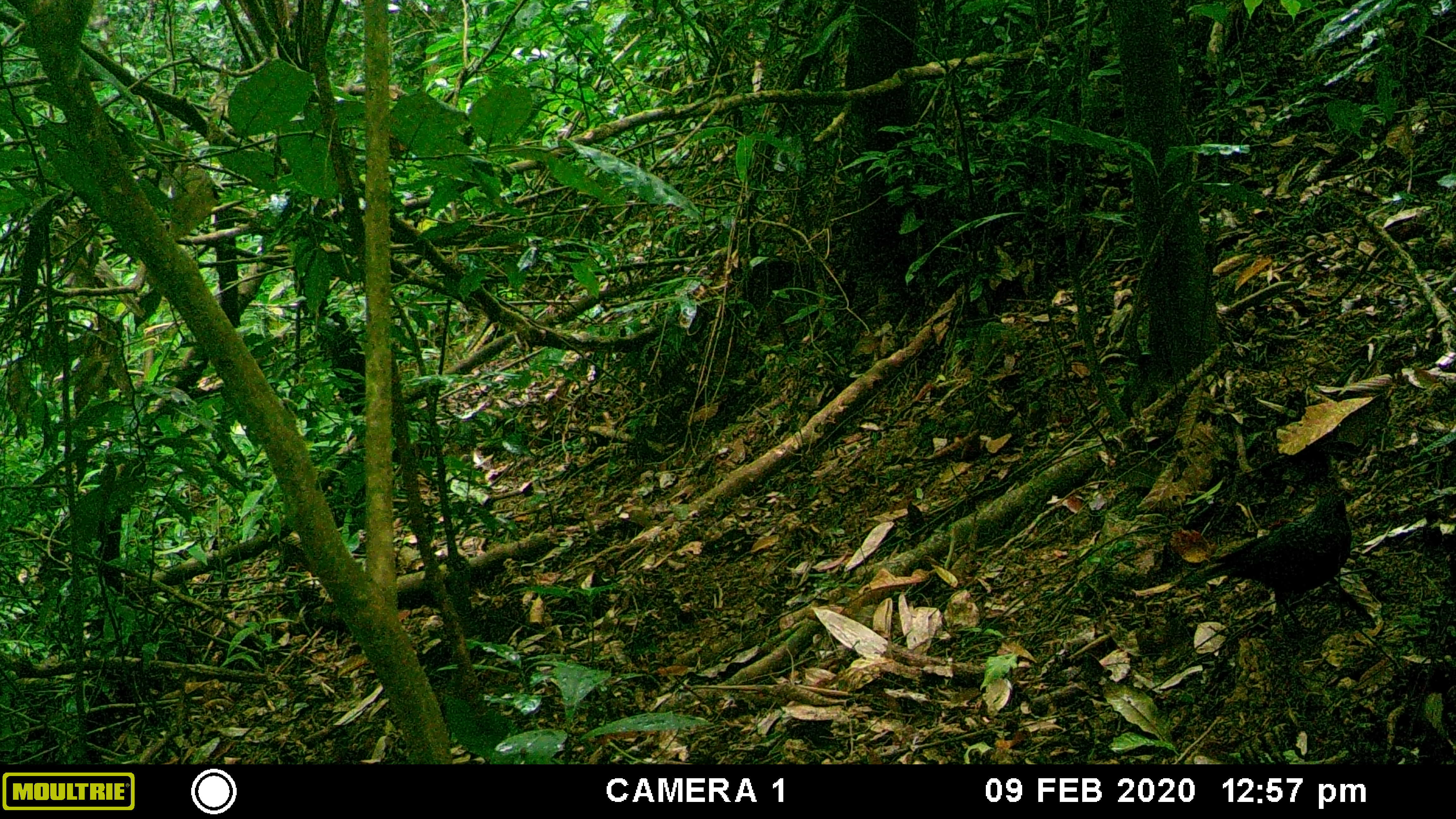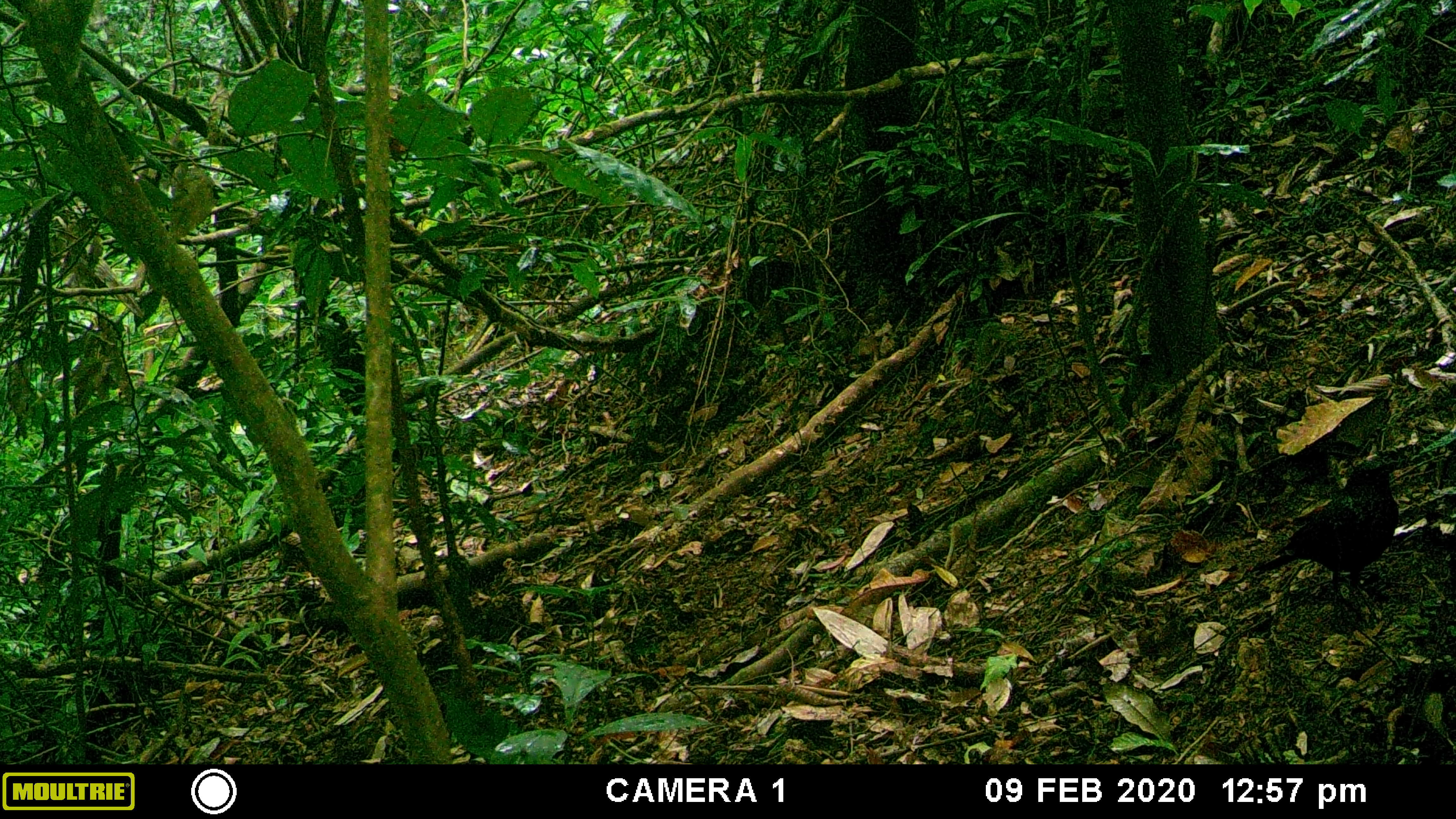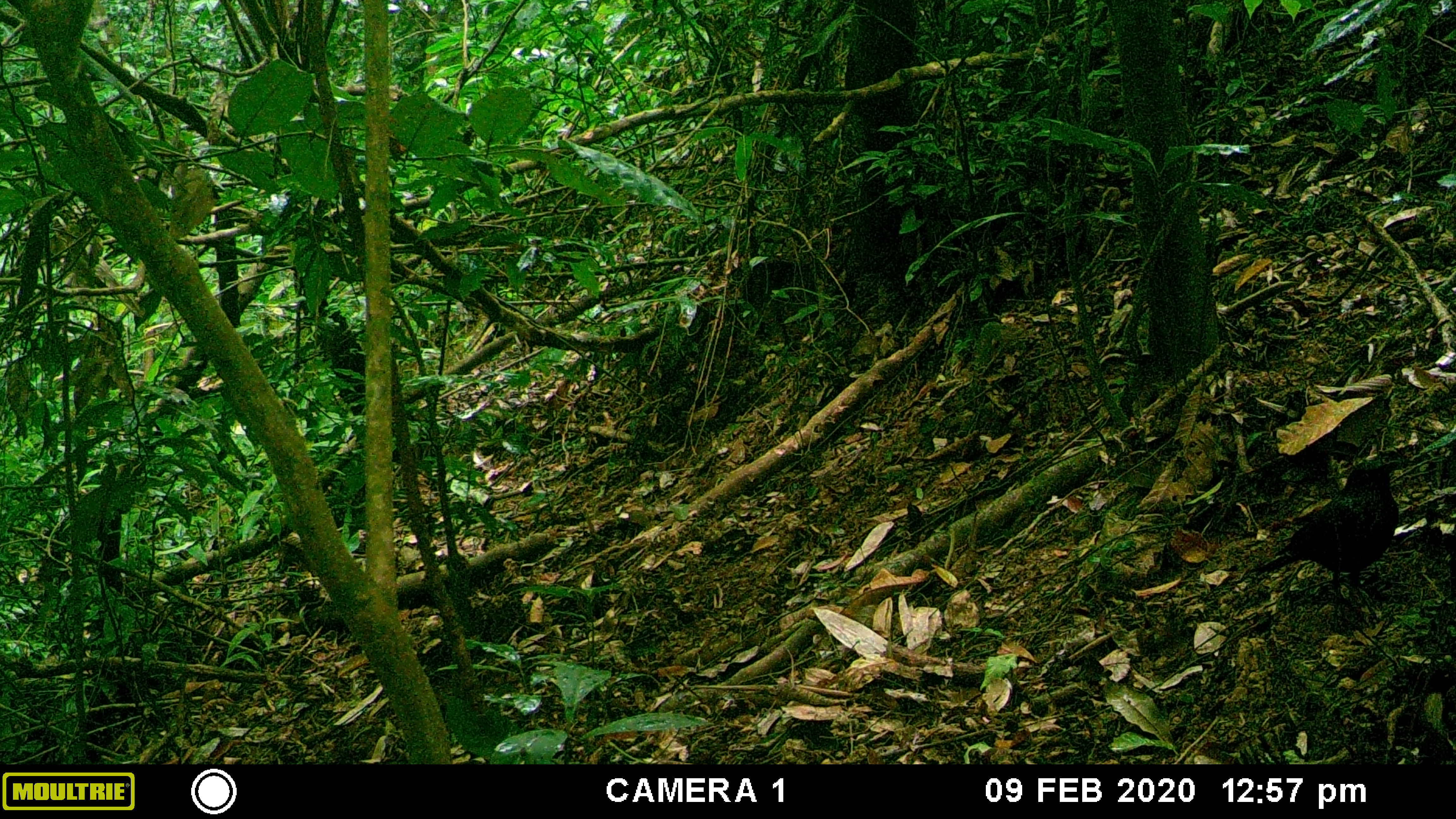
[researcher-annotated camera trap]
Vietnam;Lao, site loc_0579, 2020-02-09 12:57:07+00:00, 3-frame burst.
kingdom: Animalia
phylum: Chordata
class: Aves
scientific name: Aves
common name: bird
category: unidentified bird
Unidentified bird (bird) (Aves). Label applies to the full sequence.